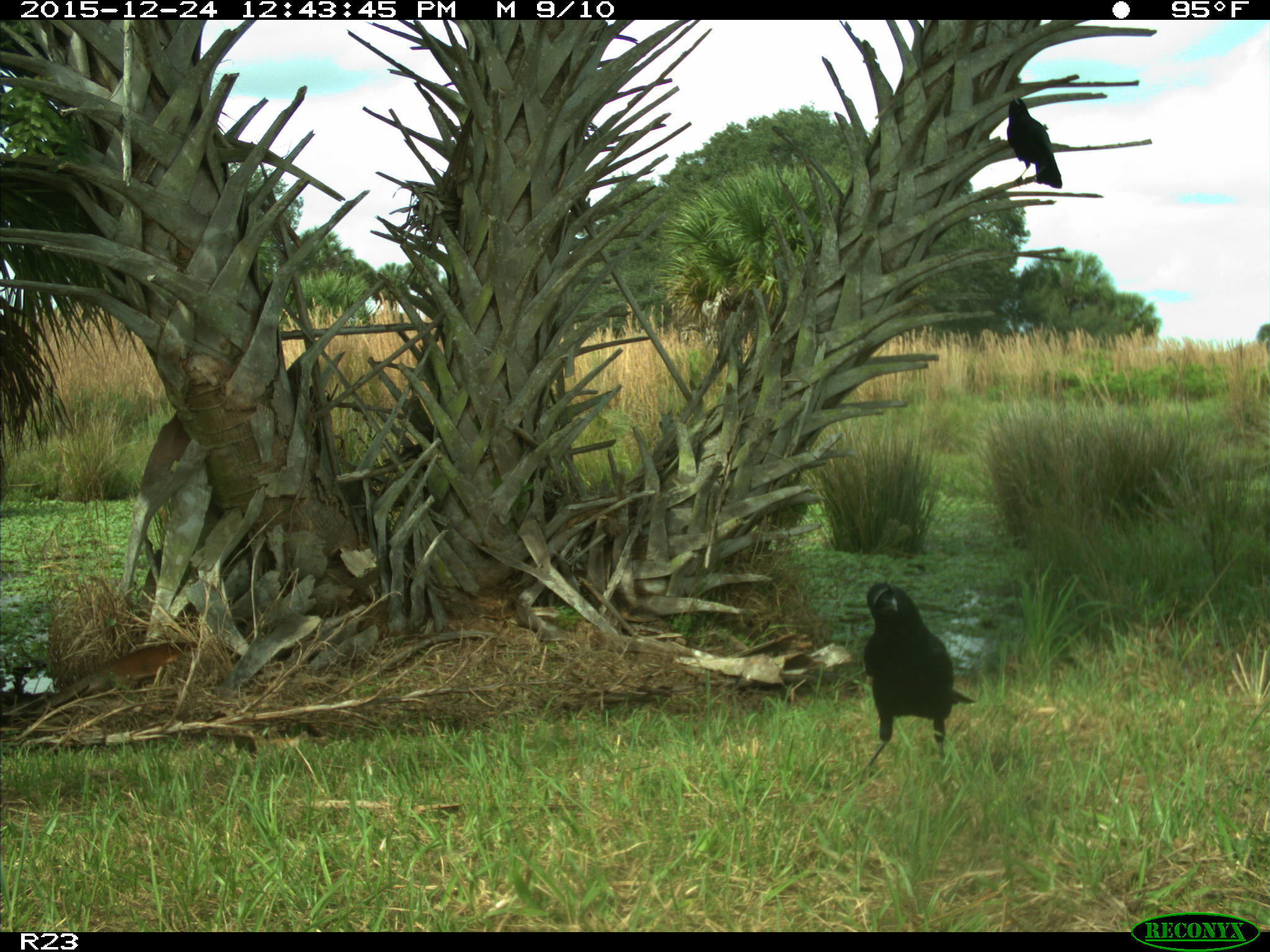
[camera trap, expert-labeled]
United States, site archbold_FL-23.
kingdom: Animalia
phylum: Chordata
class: Aves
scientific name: Aves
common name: birds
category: unidentified bird